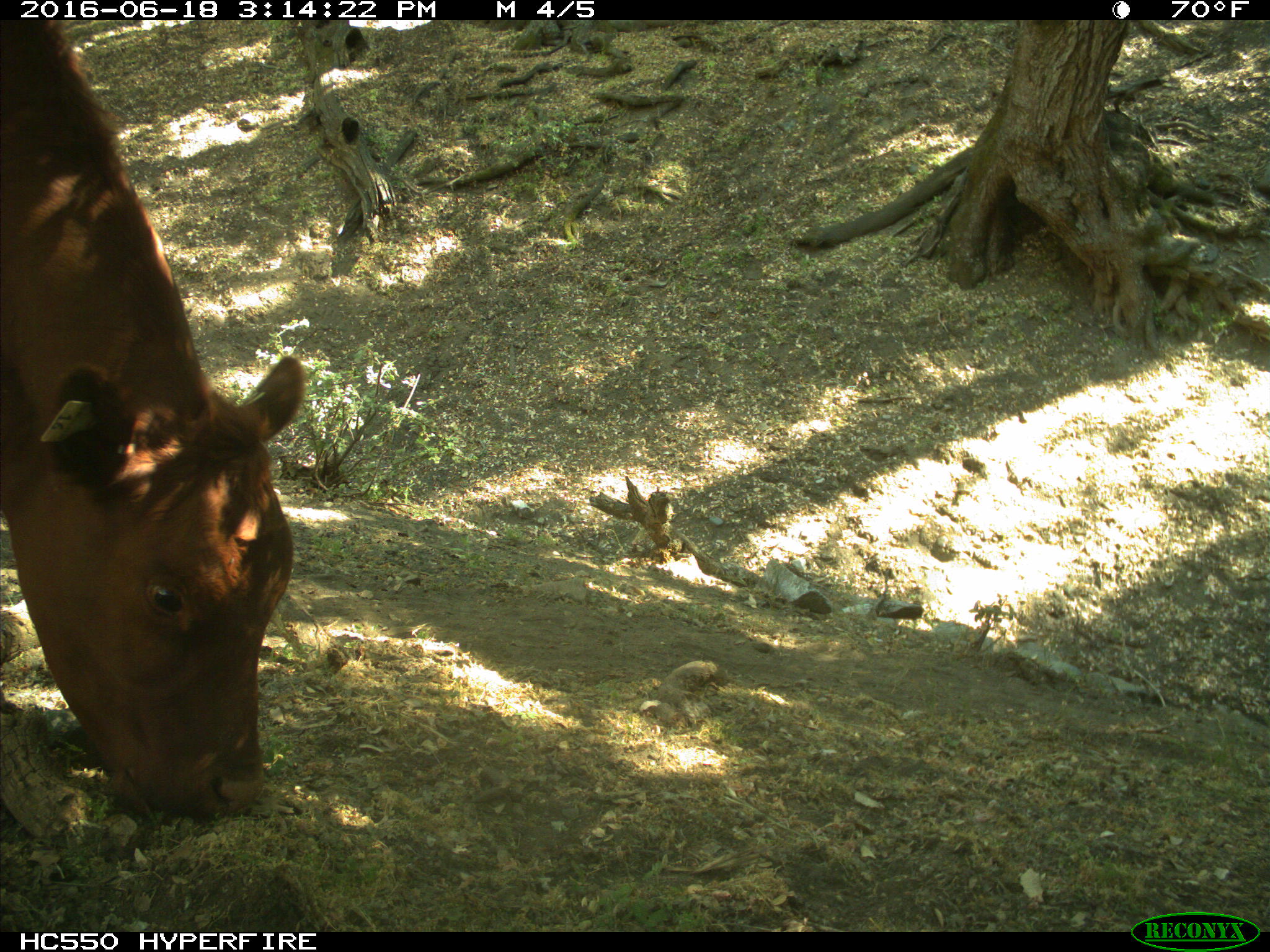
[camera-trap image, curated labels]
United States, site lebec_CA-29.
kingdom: Animalia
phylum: Chordata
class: Mammalia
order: Artiodactyla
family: Bovidae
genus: Bos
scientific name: Bos taurus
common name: domestic cow